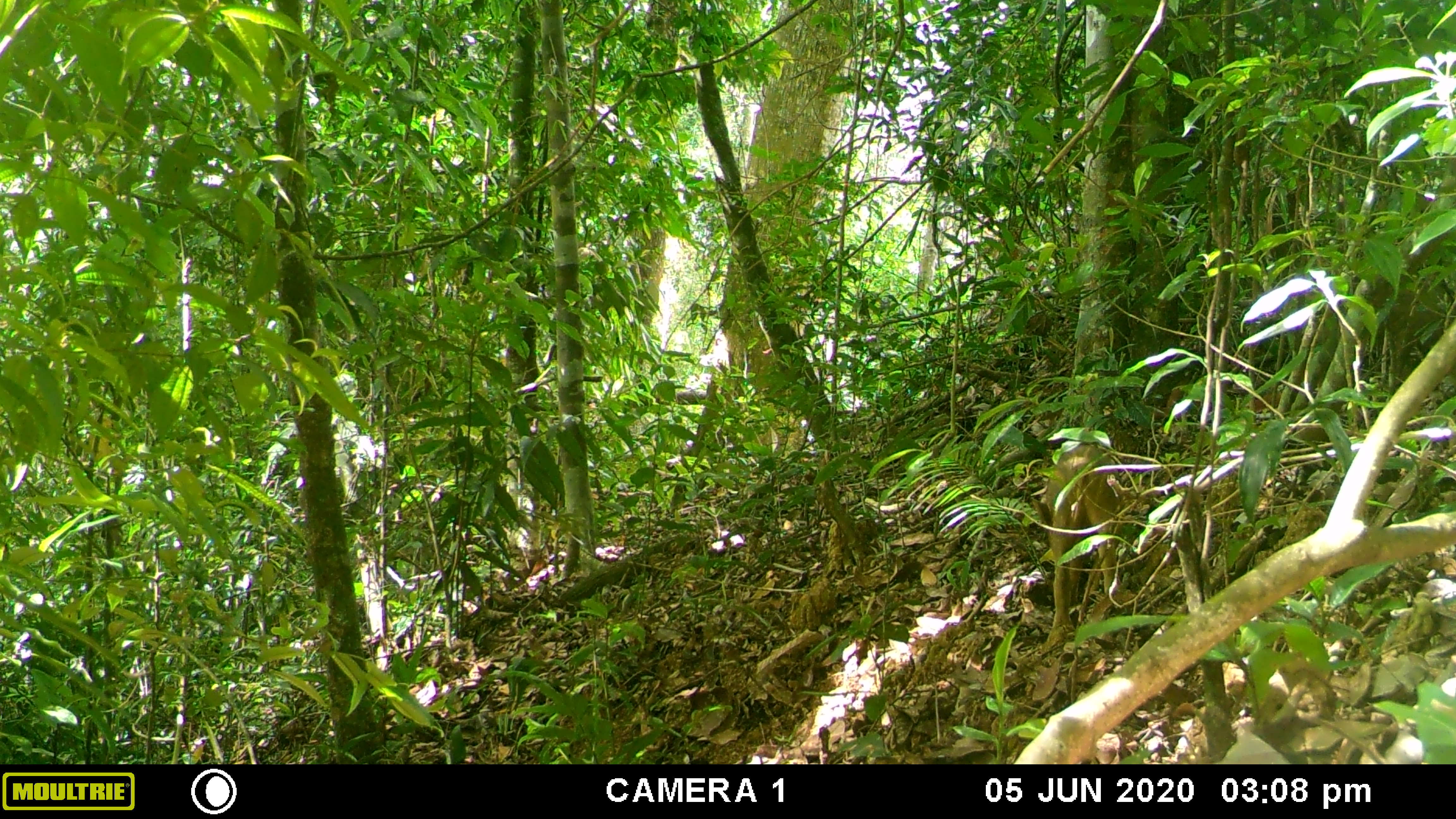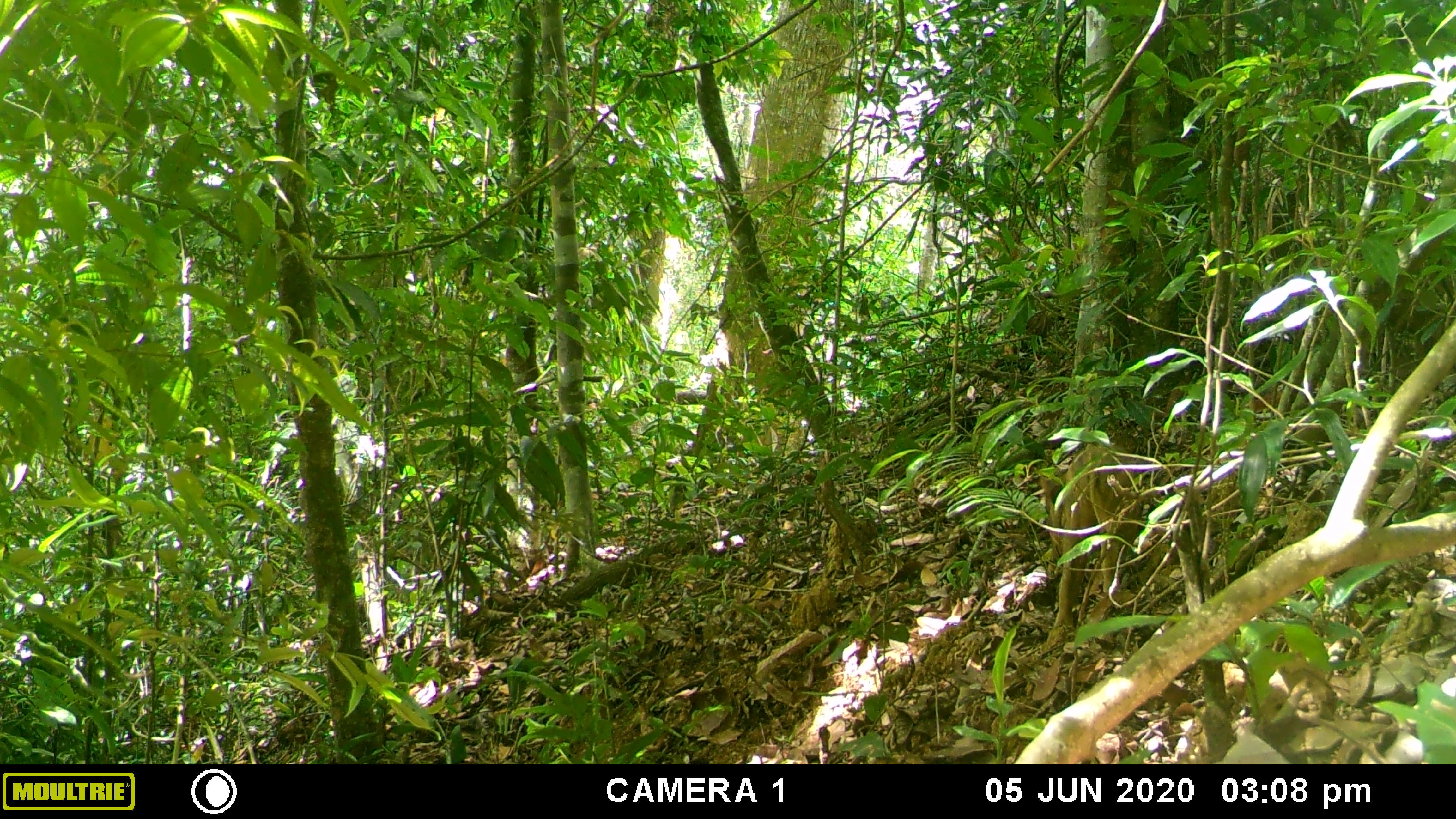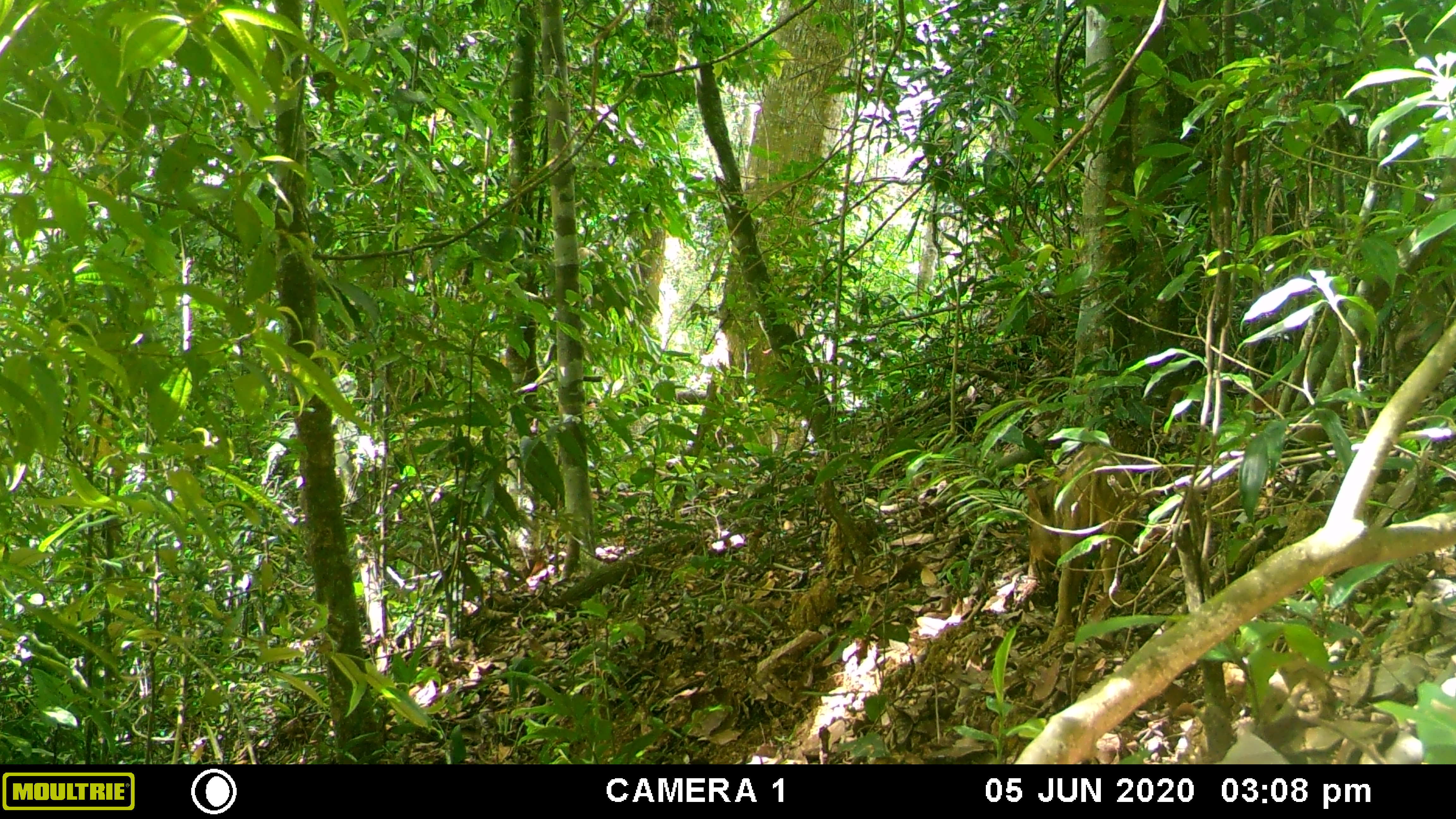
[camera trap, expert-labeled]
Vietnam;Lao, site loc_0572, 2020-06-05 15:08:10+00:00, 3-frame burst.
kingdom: Animalia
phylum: Chordata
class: Mammalia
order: Artiodactyla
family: Suidae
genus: Sus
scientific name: Sus scrofa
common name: eurasian wild pig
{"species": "eurasian wild pig (Sus scrofa)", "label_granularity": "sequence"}